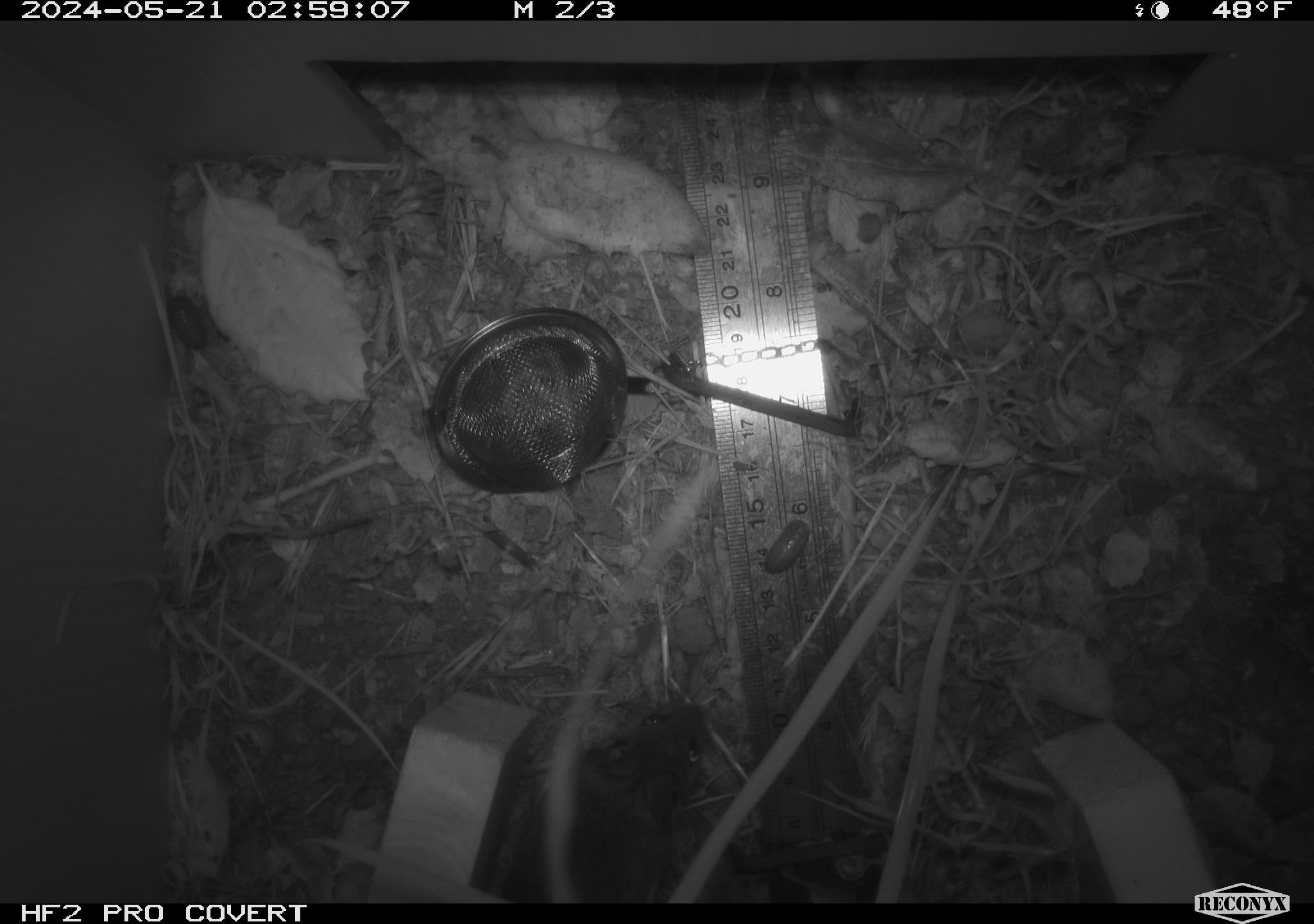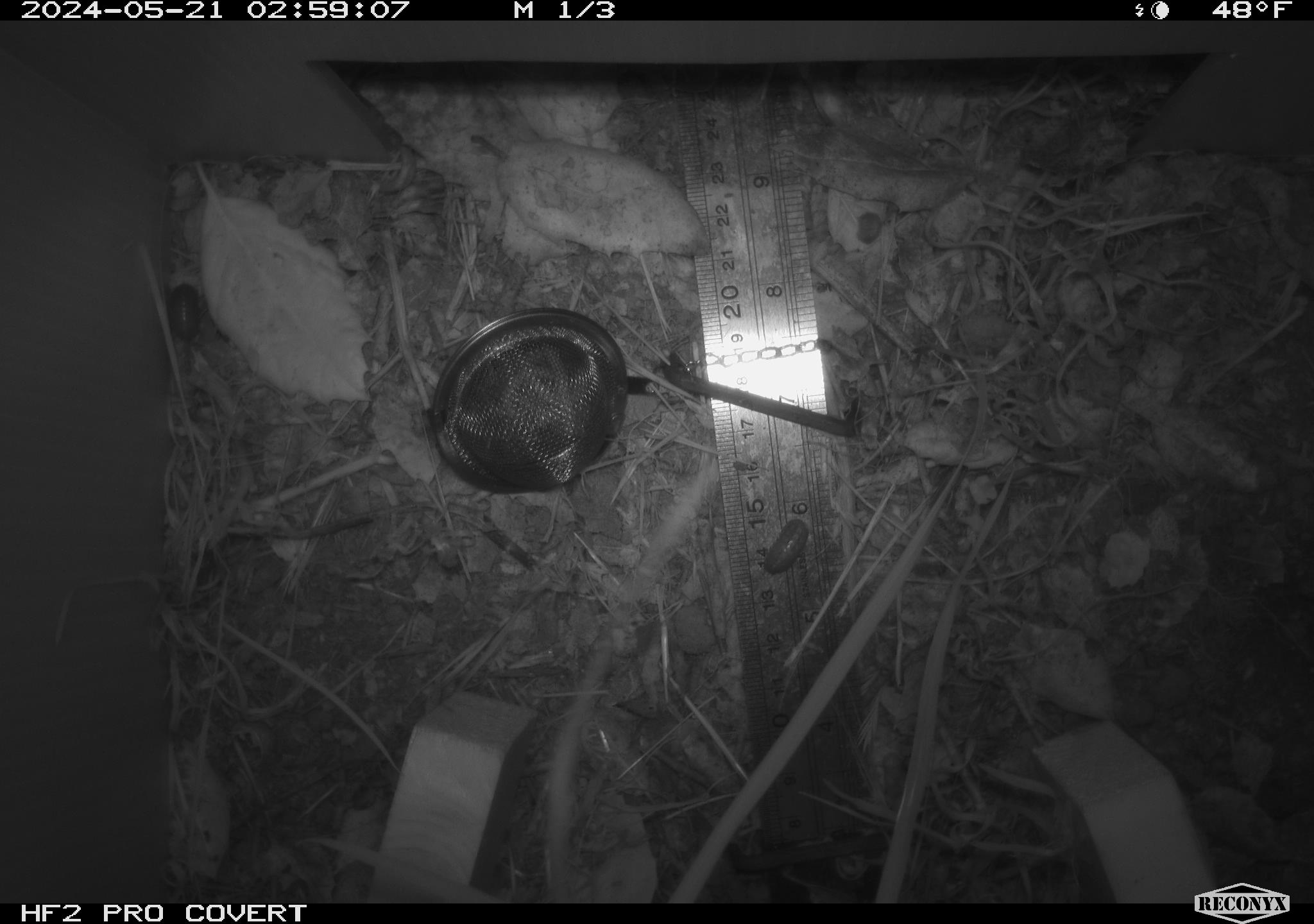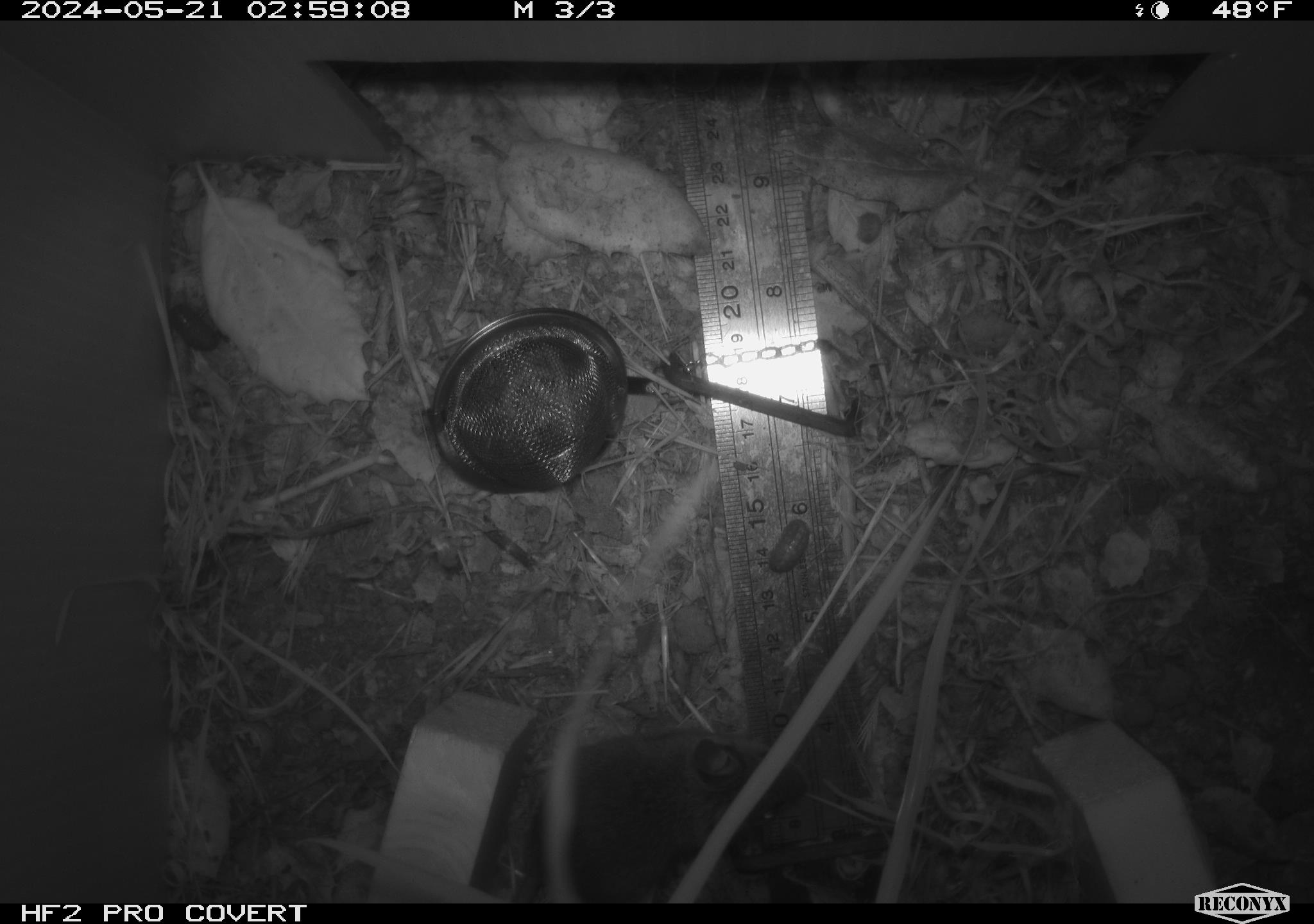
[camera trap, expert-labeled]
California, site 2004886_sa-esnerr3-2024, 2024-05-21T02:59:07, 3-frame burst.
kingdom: Animalia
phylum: Chordata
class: Mammalia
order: Rodentia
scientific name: Rodentia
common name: rodent